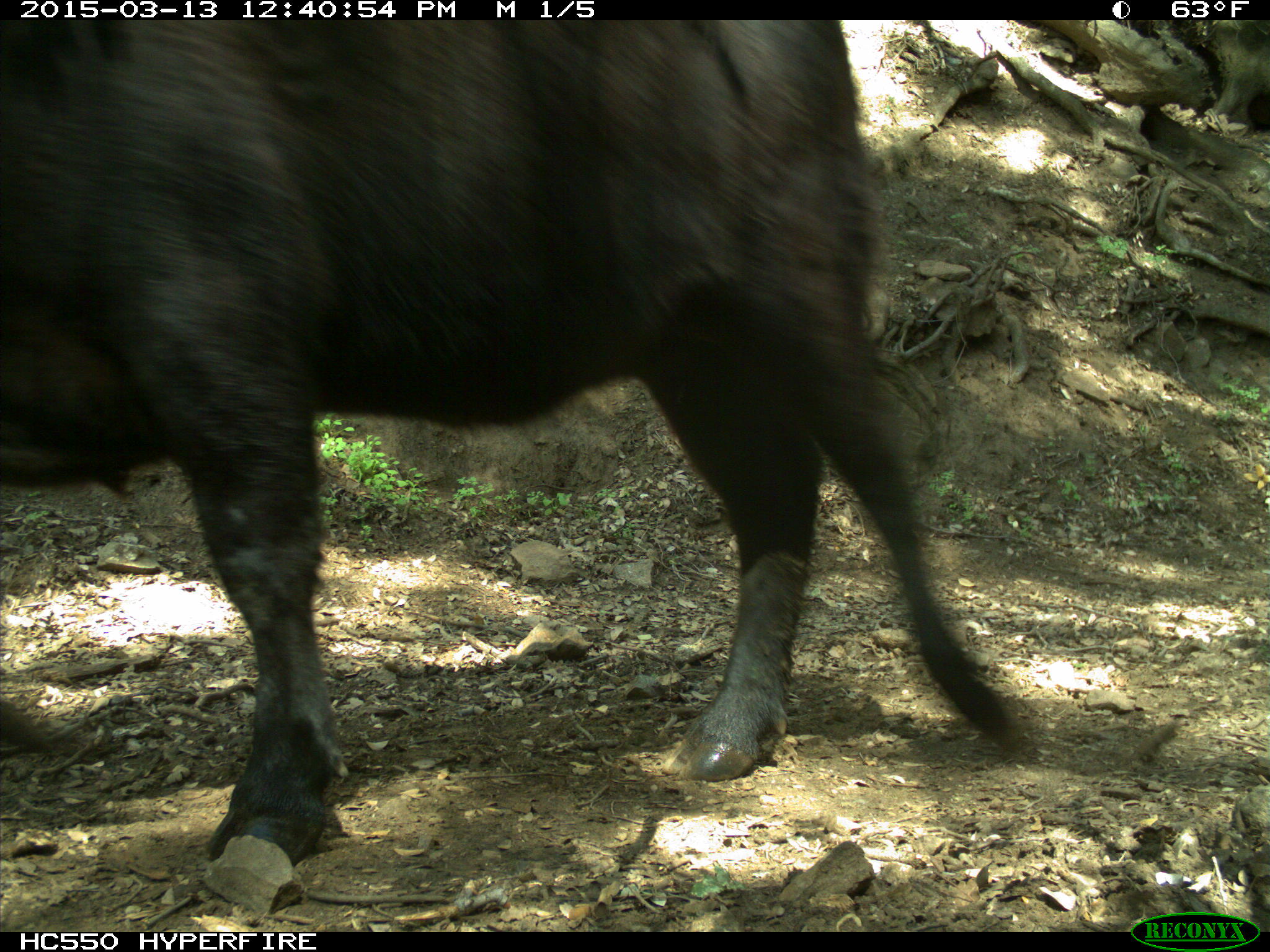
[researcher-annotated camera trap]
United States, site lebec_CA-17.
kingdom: Animalia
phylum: Chordata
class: Mammalia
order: Artiodactyla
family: Bovidae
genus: Bos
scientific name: Bos taurus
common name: domestic cow